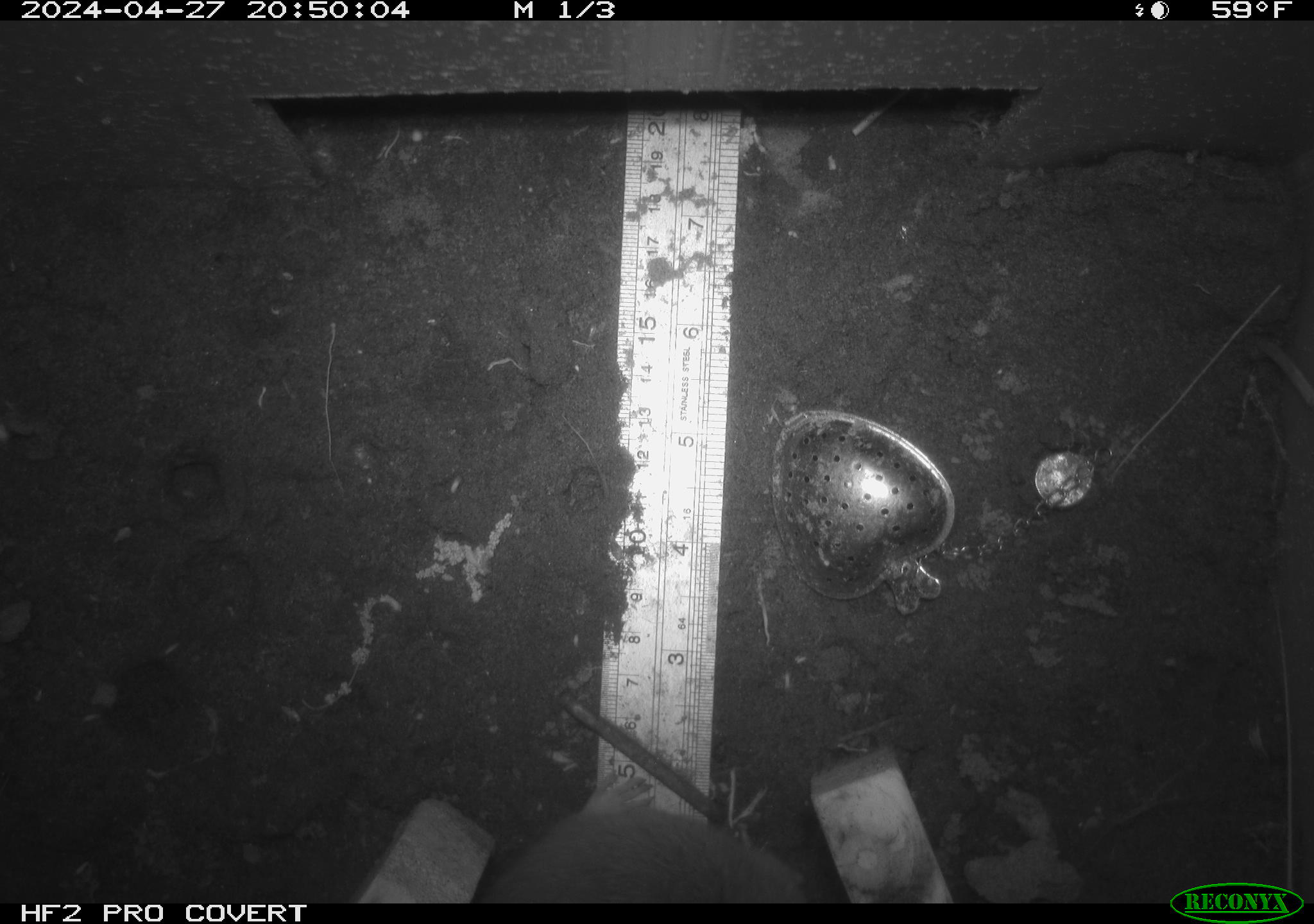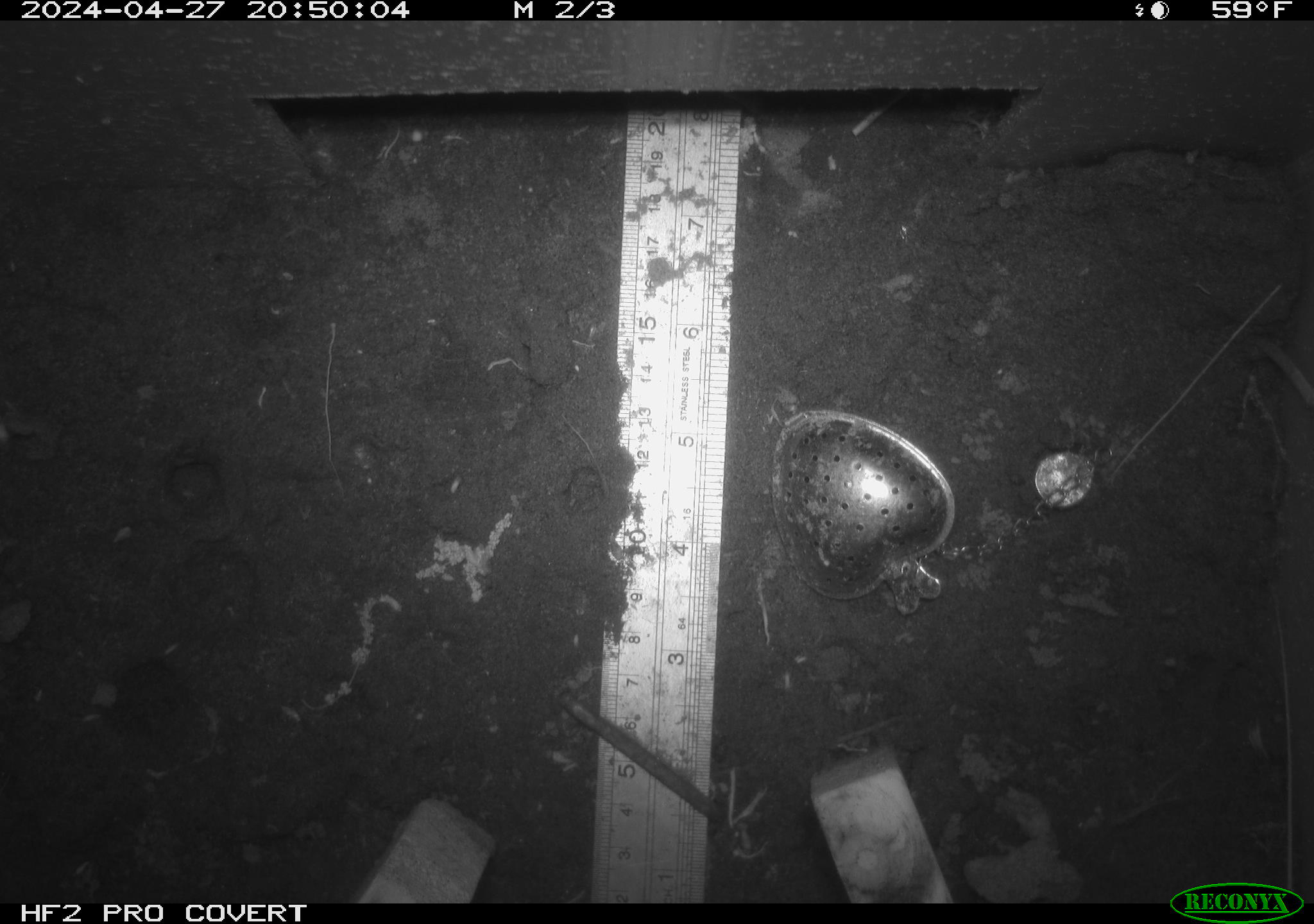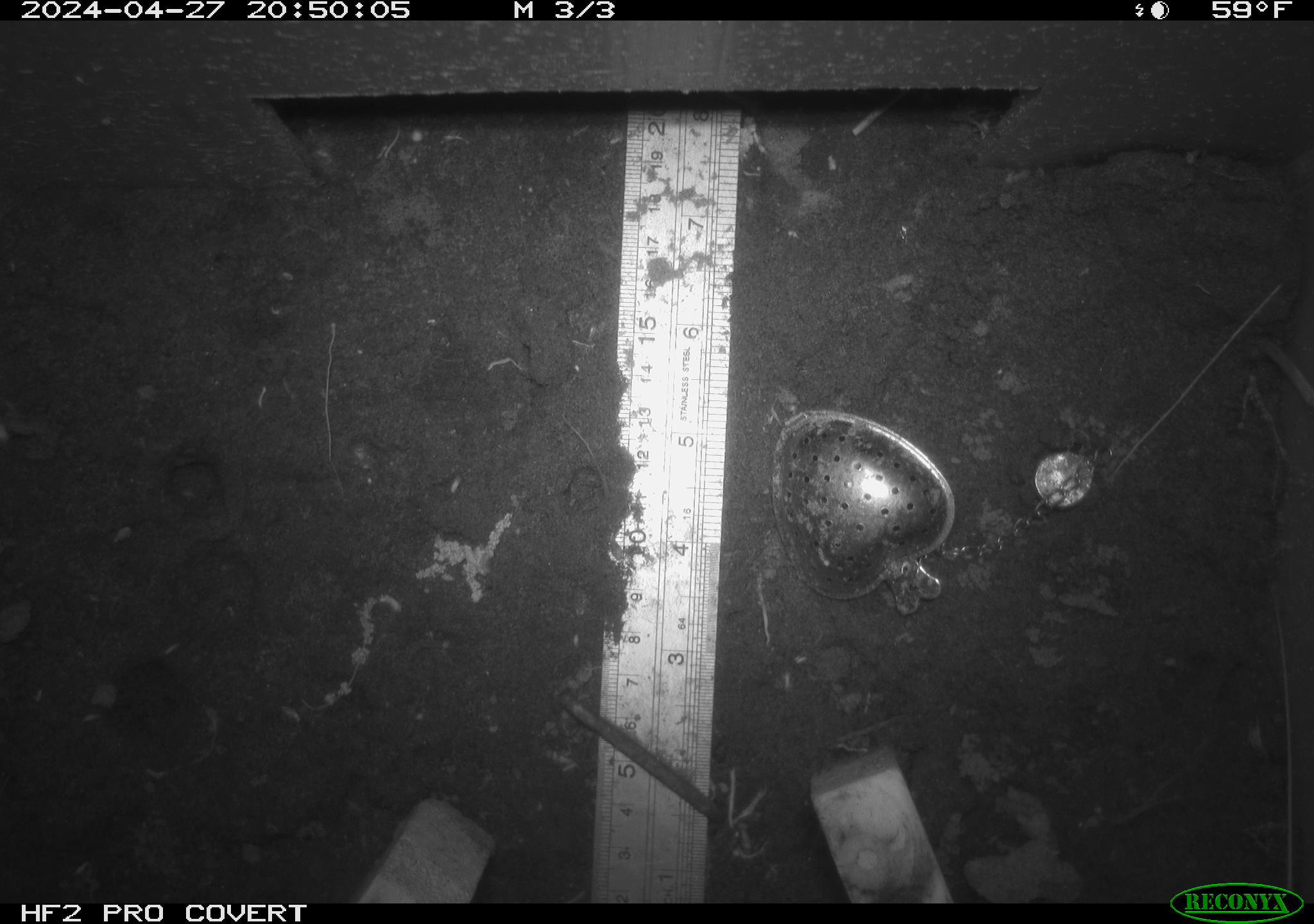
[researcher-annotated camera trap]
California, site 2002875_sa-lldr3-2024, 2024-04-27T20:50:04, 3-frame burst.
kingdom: Animalia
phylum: Chordata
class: Mammalia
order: Rodentia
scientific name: Rodentia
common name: rodent